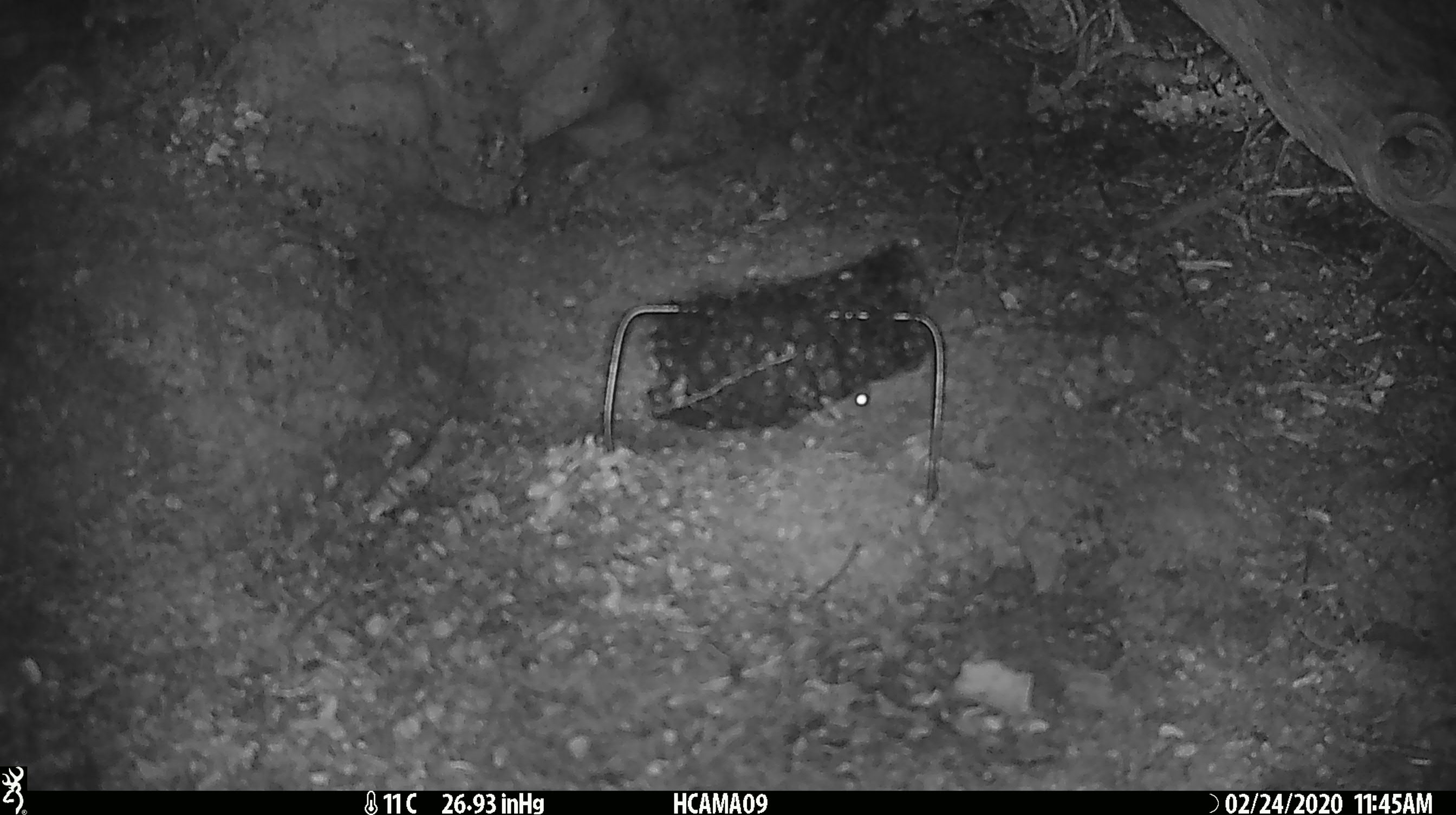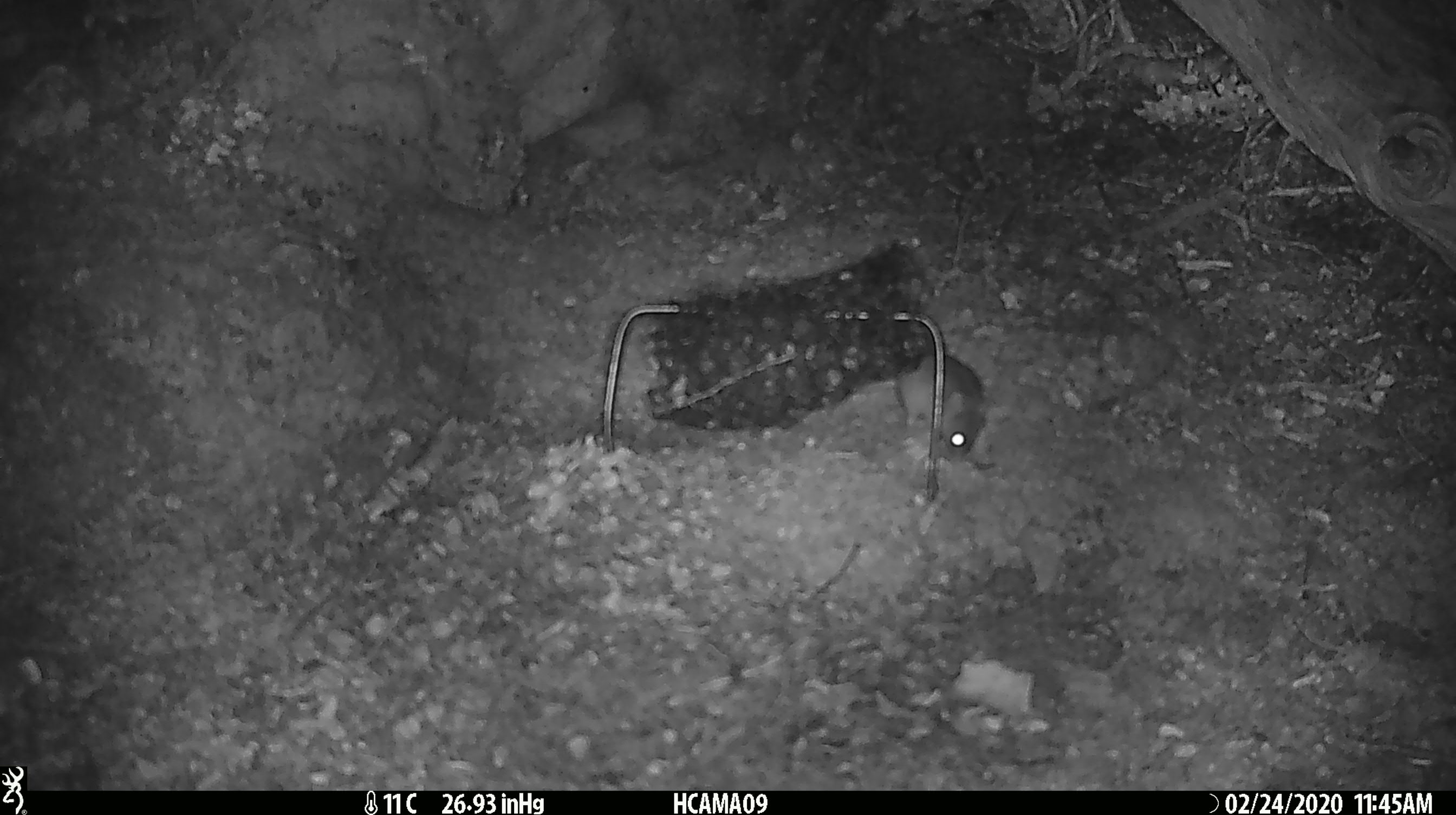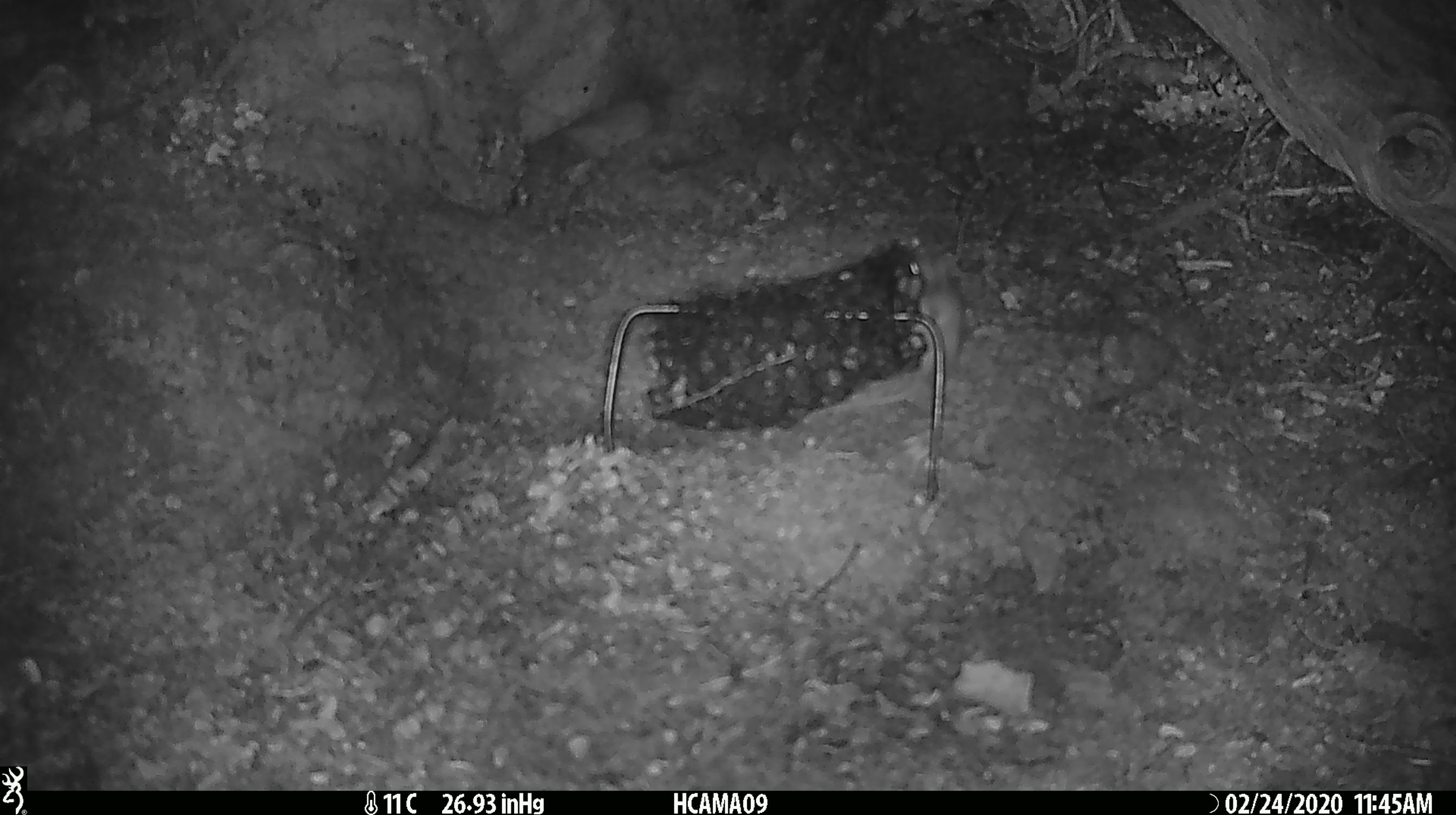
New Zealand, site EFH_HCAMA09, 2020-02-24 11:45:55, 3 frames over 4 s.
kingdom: Animalia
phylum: Chordata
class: Mammalia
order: Rodentia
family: Muridae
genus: Mus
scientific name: Mus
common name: mouse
Mouse (Mus).